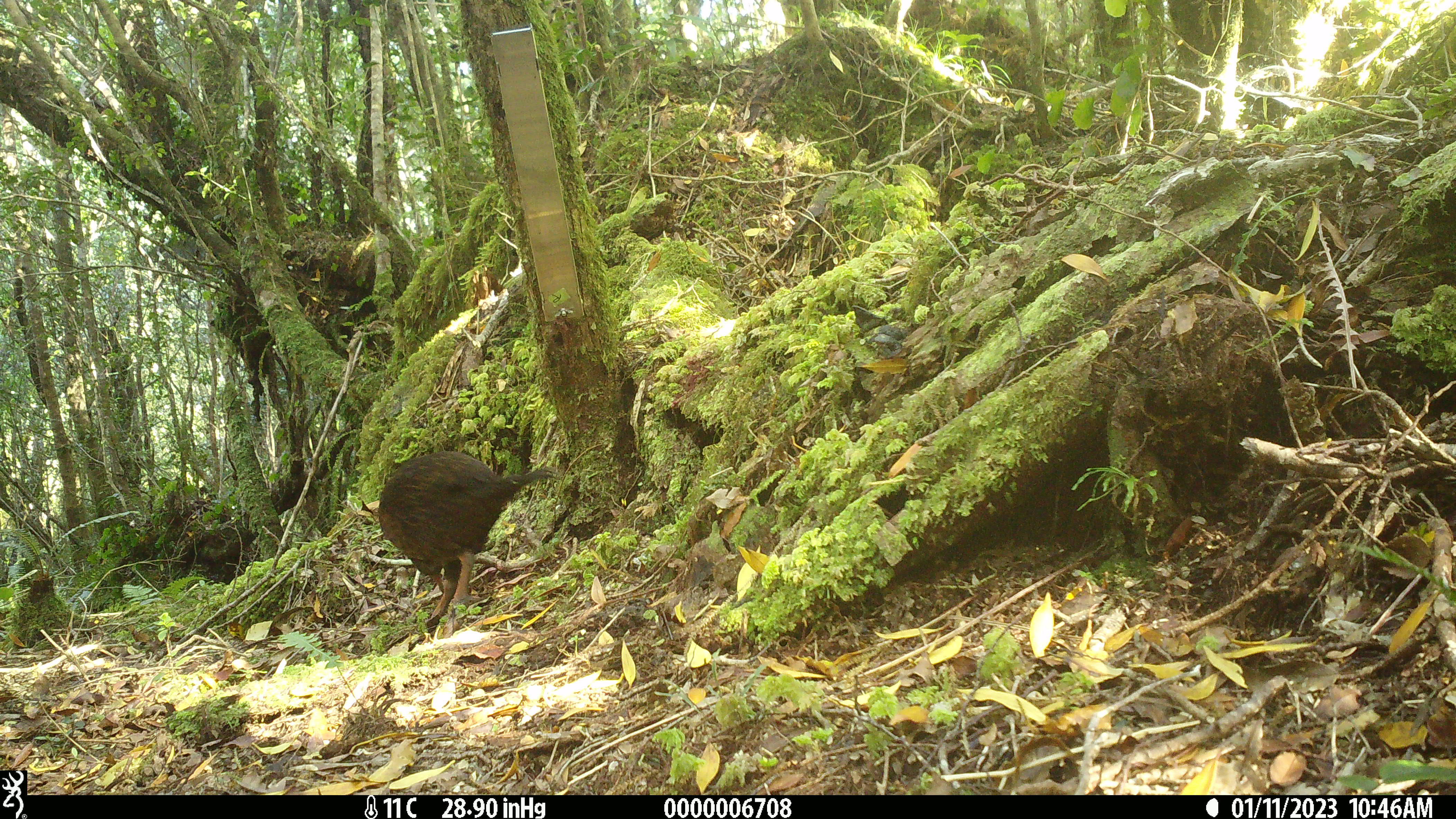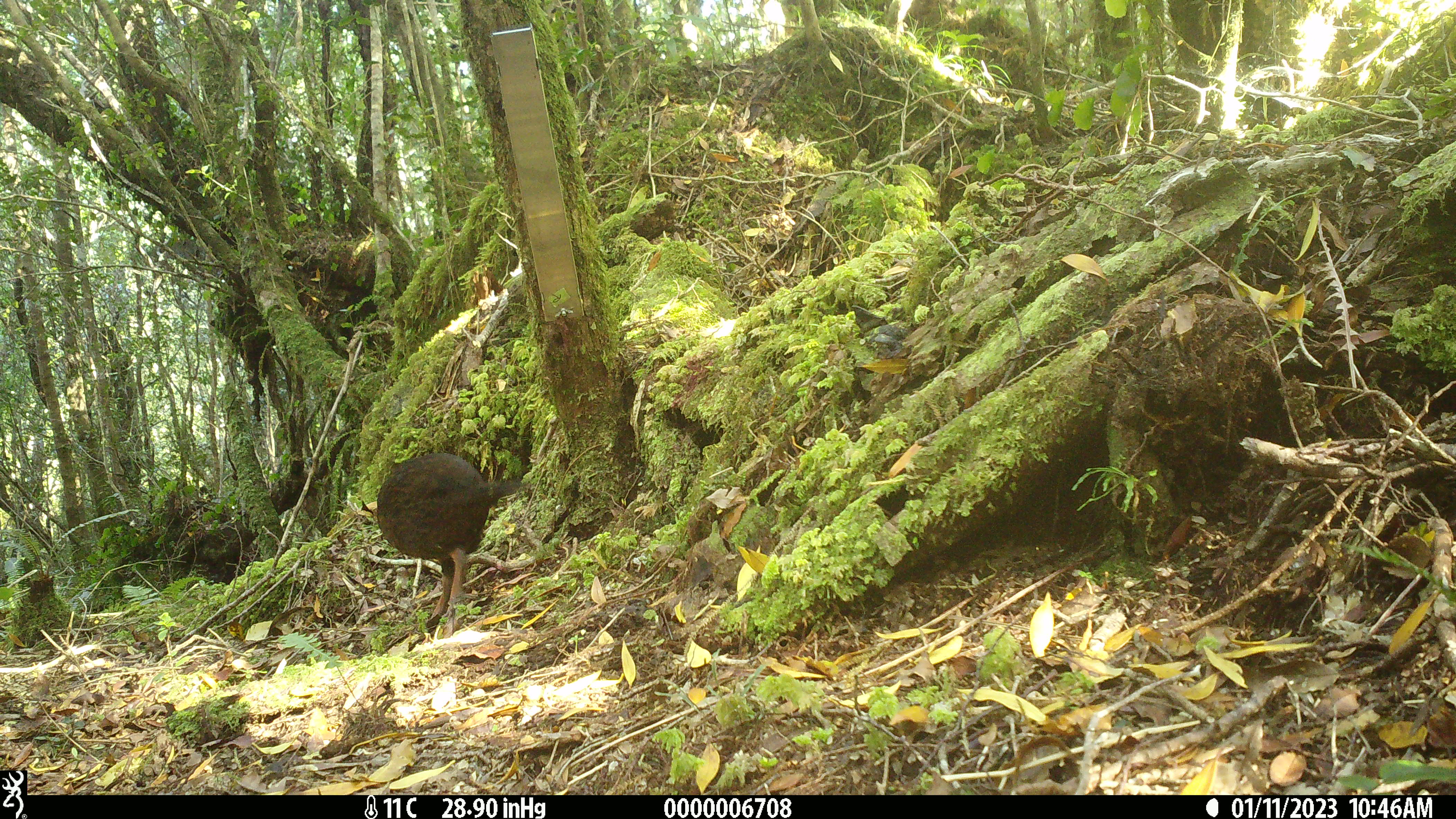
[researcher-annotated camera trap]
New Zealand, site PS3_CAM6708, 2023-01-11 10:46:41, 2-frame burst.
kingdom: Animalia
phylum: Chordata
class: Aves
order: Gruiformes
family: Rallidae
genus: Gallirallus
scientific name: Gallirallus australis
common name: weka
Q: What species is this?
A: Weka (Gallirallus australis).